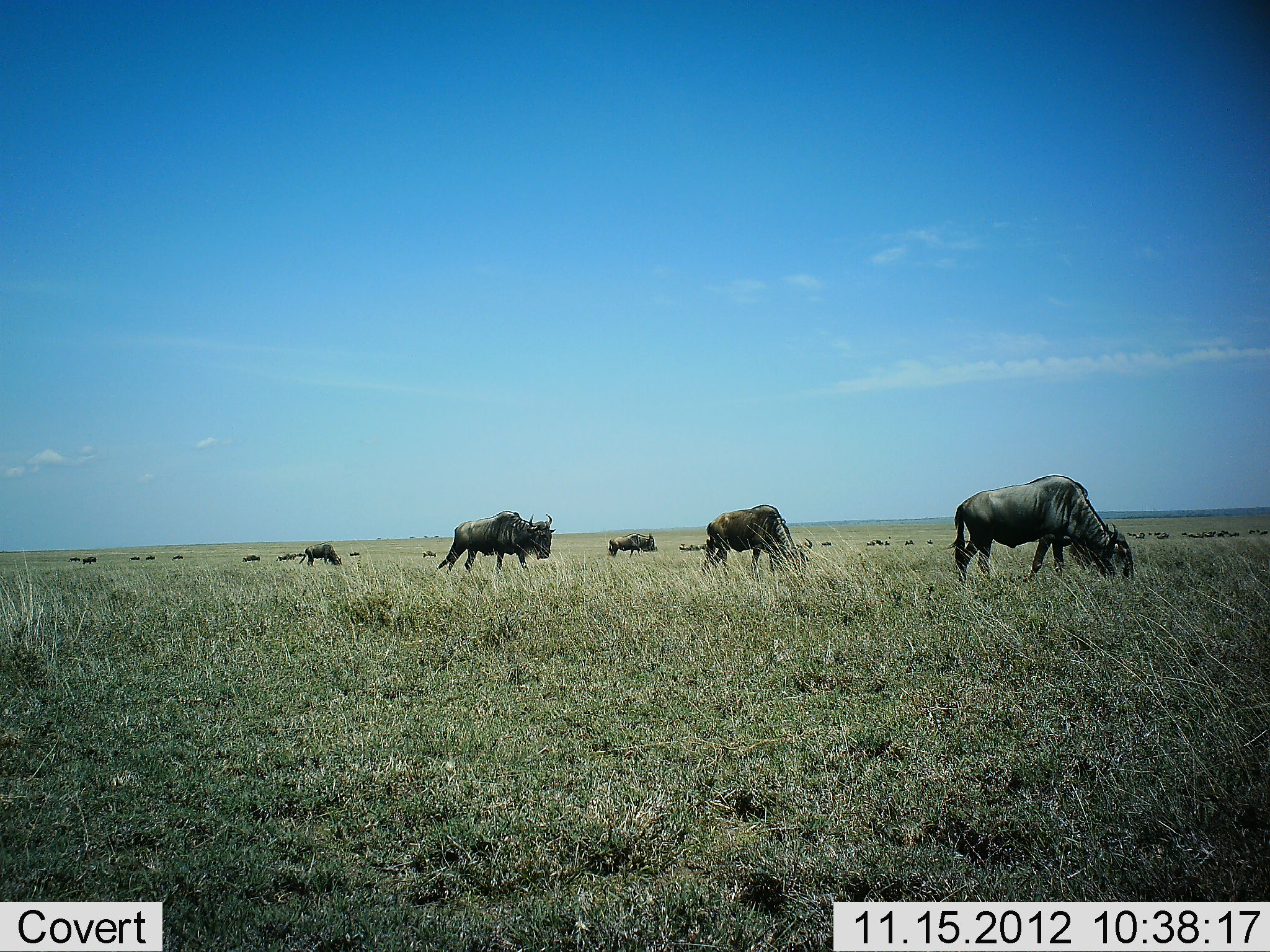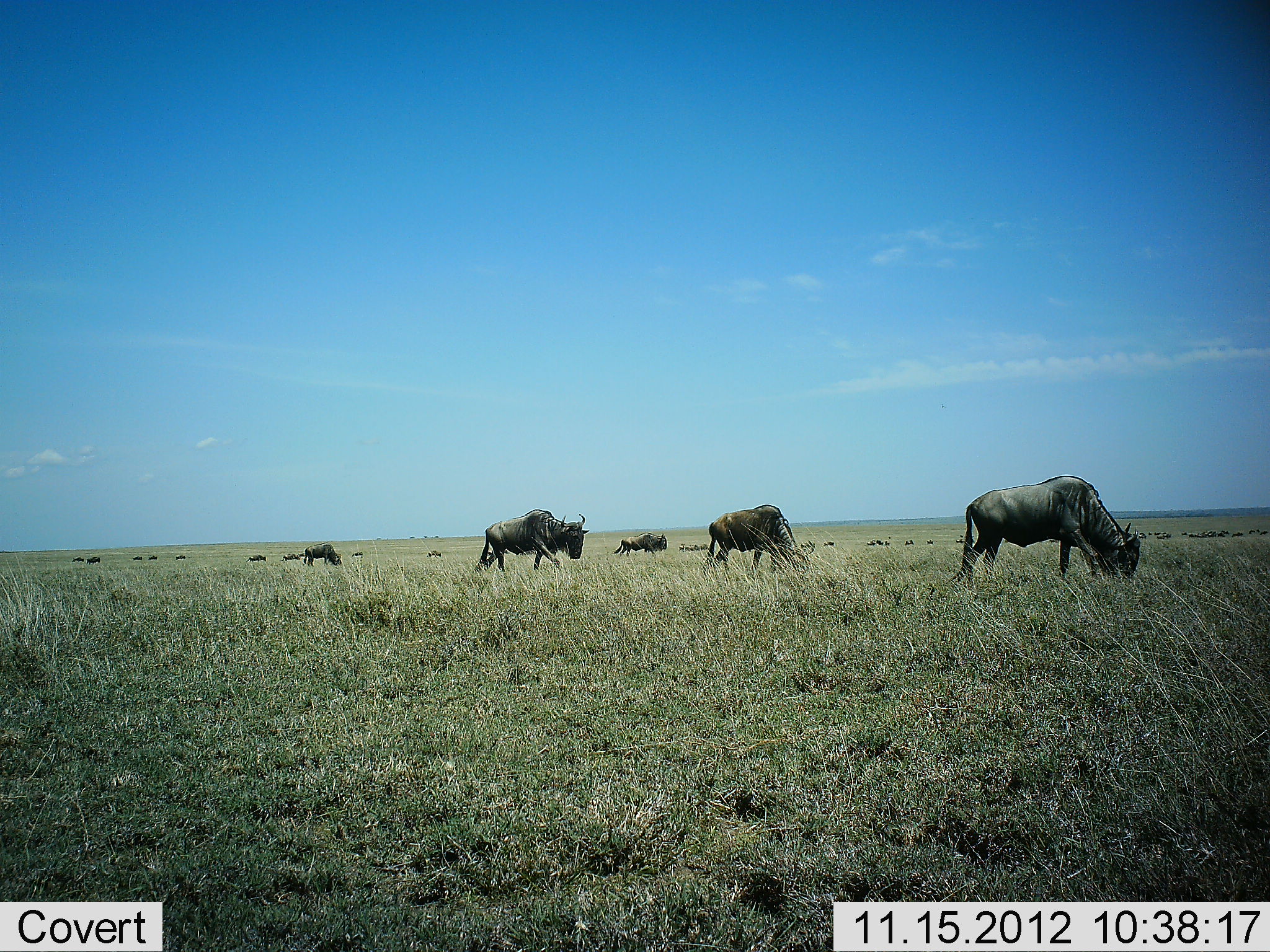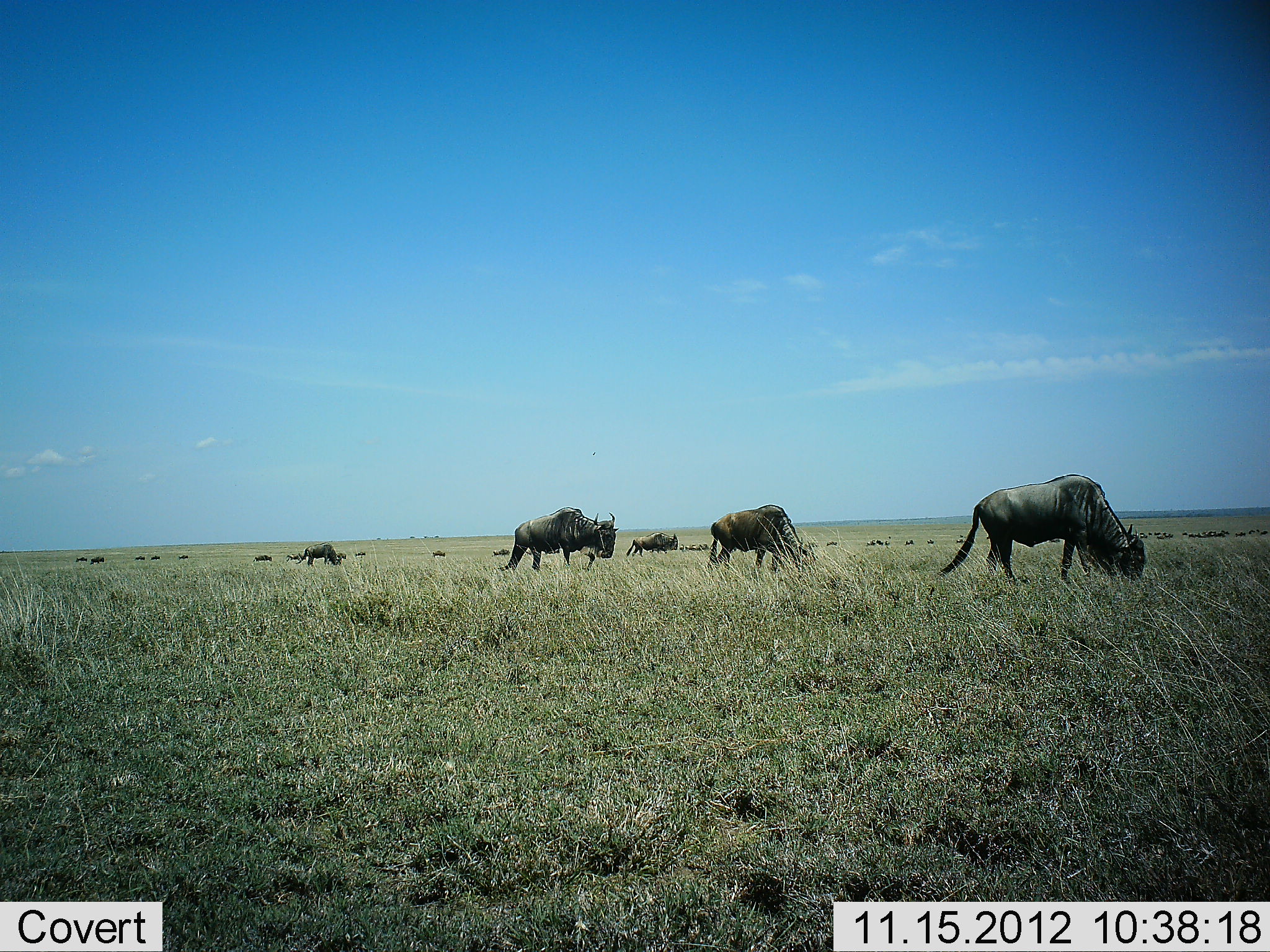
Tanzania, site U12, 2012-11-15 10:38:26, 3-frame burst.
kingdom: Animalia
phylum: Chordata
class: Mammalia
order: Artiodactyla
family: Bovidae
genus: Connochaetes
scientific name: Connochaetes taurinus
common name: blue wildebeest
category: wildebeest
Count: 11-50.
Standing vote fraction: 36%.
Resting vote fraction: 0%.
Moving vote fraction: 82%.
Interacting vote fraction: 0%.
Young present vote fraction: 0%.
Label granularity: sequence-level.